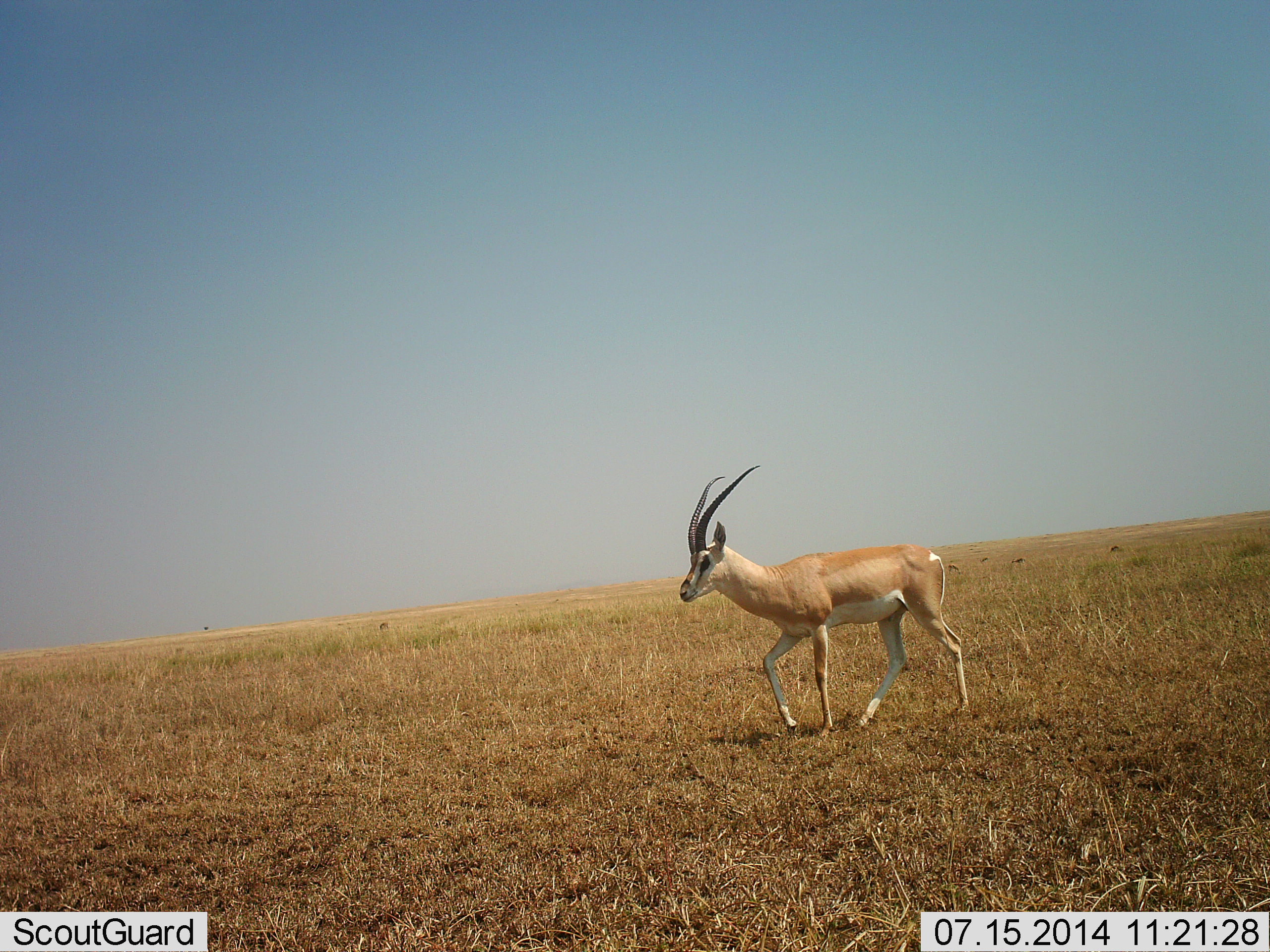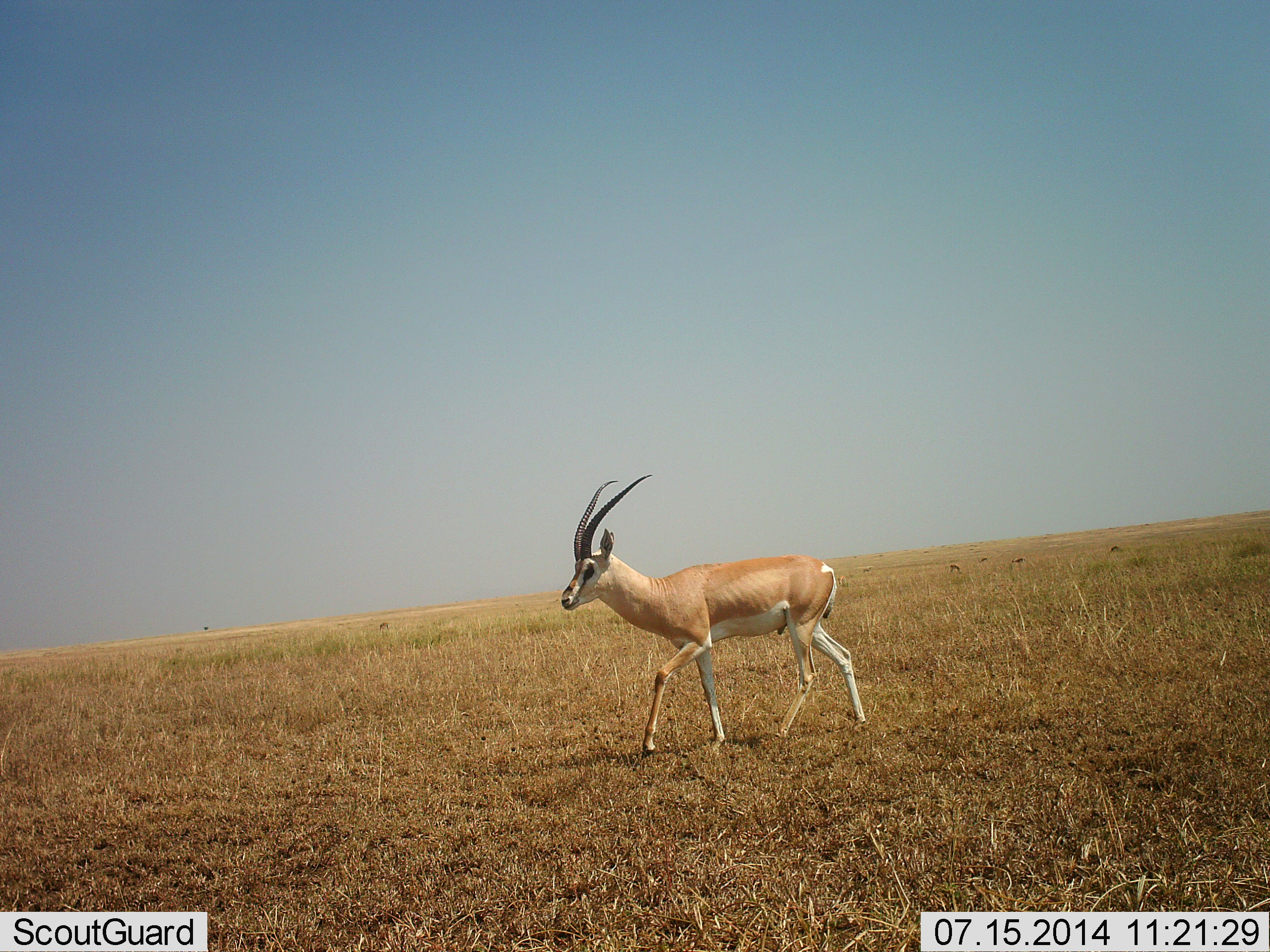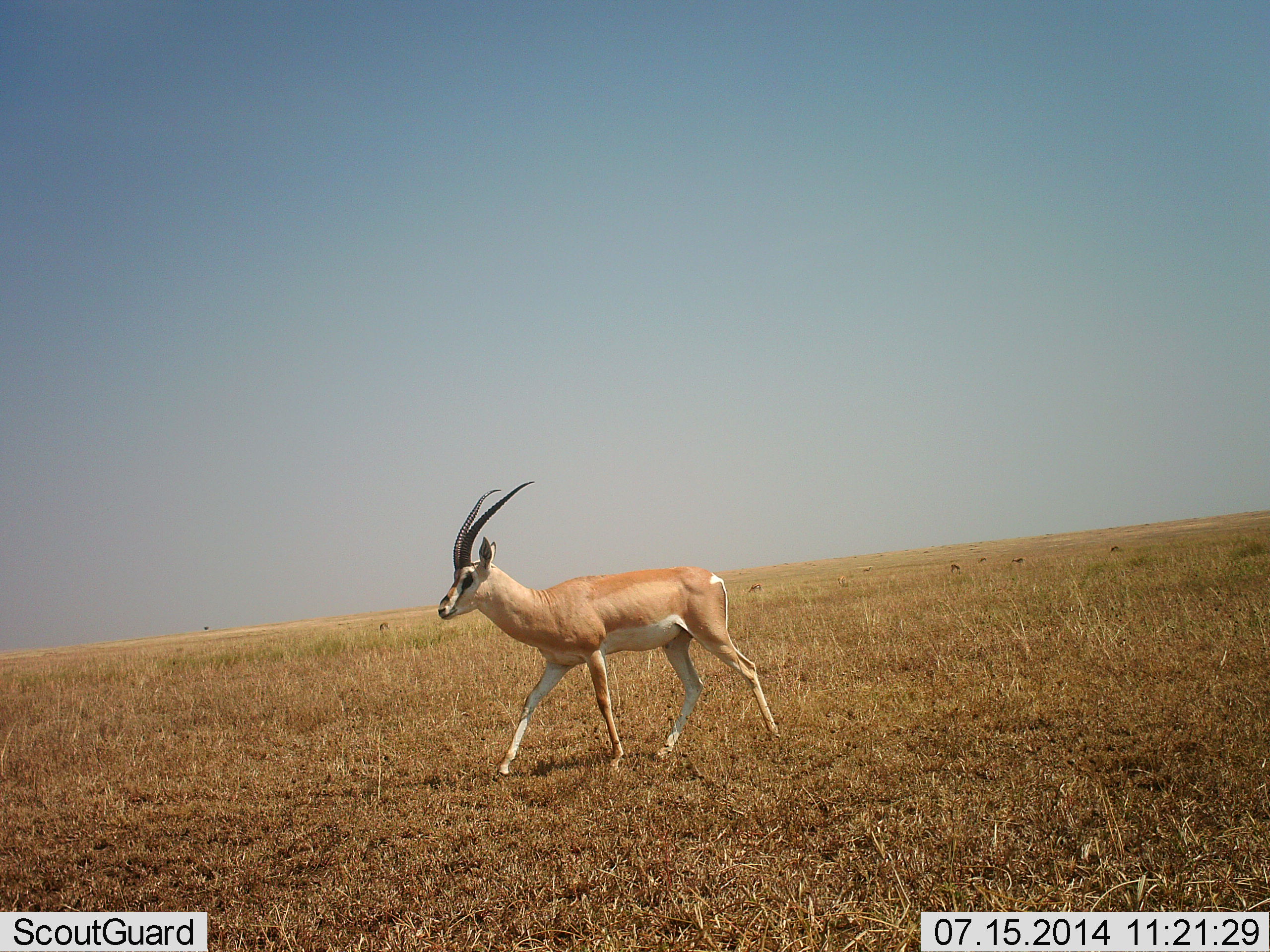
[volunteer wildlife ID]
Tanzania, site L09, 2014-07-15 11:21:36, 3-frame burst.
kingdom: Animalia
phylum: Chordata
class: Mammalia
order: Artiodactyla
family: Bovidae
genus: Nanger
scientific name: Nanger granti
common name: grant's gazelle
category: gazellegrants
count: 1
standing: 10%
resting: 0%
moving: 90%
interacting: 0%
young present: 0%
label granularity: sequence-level